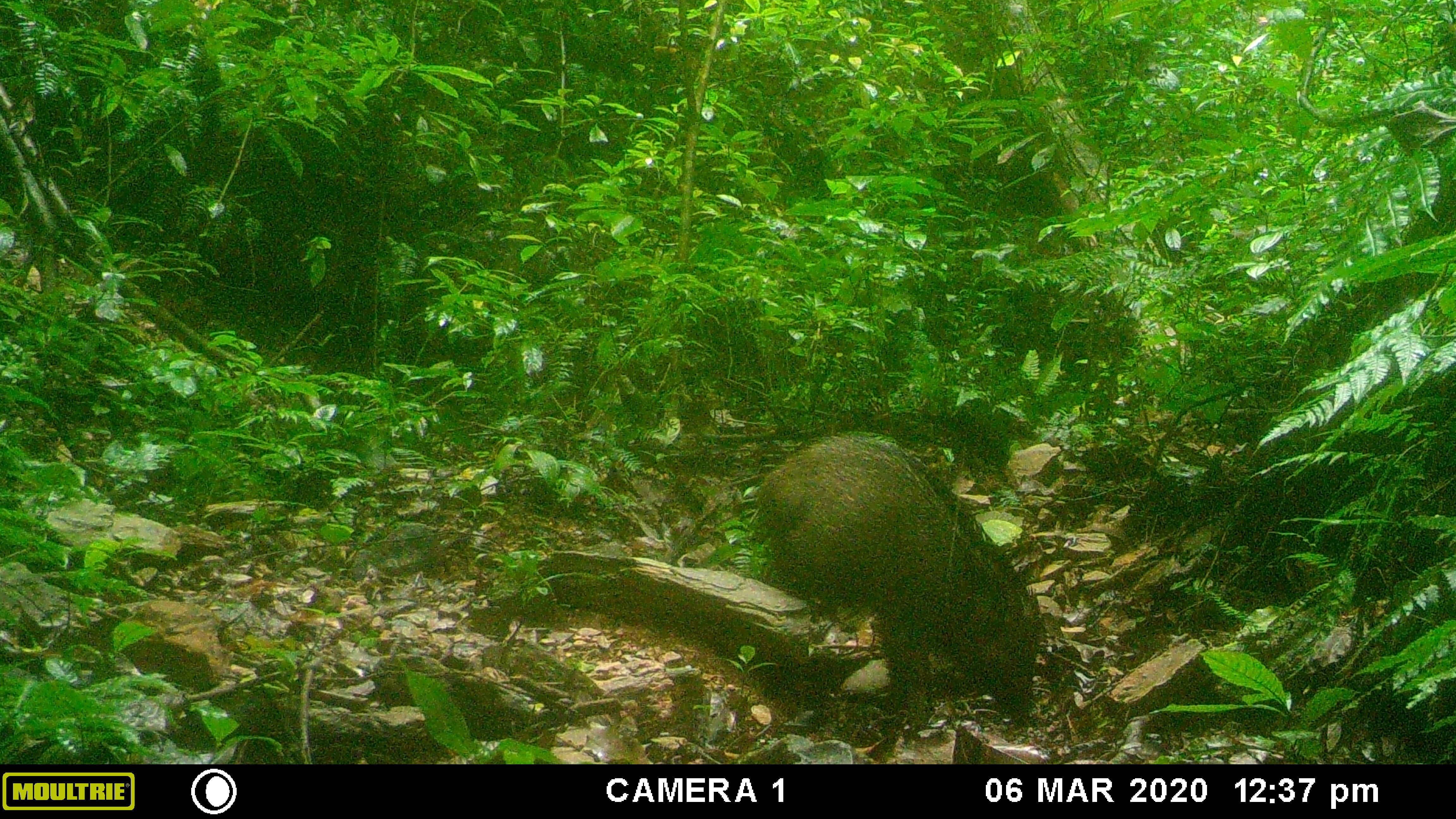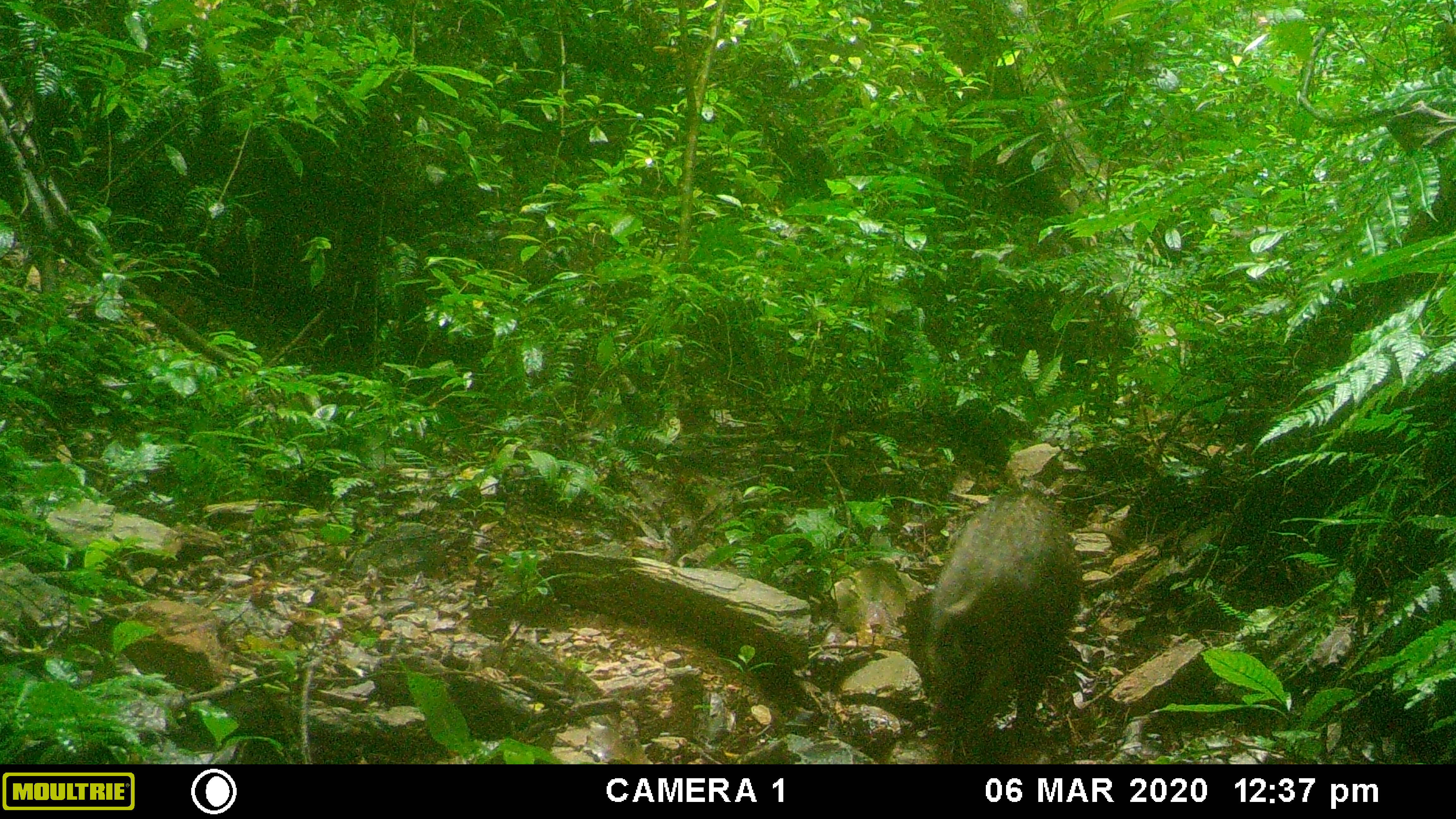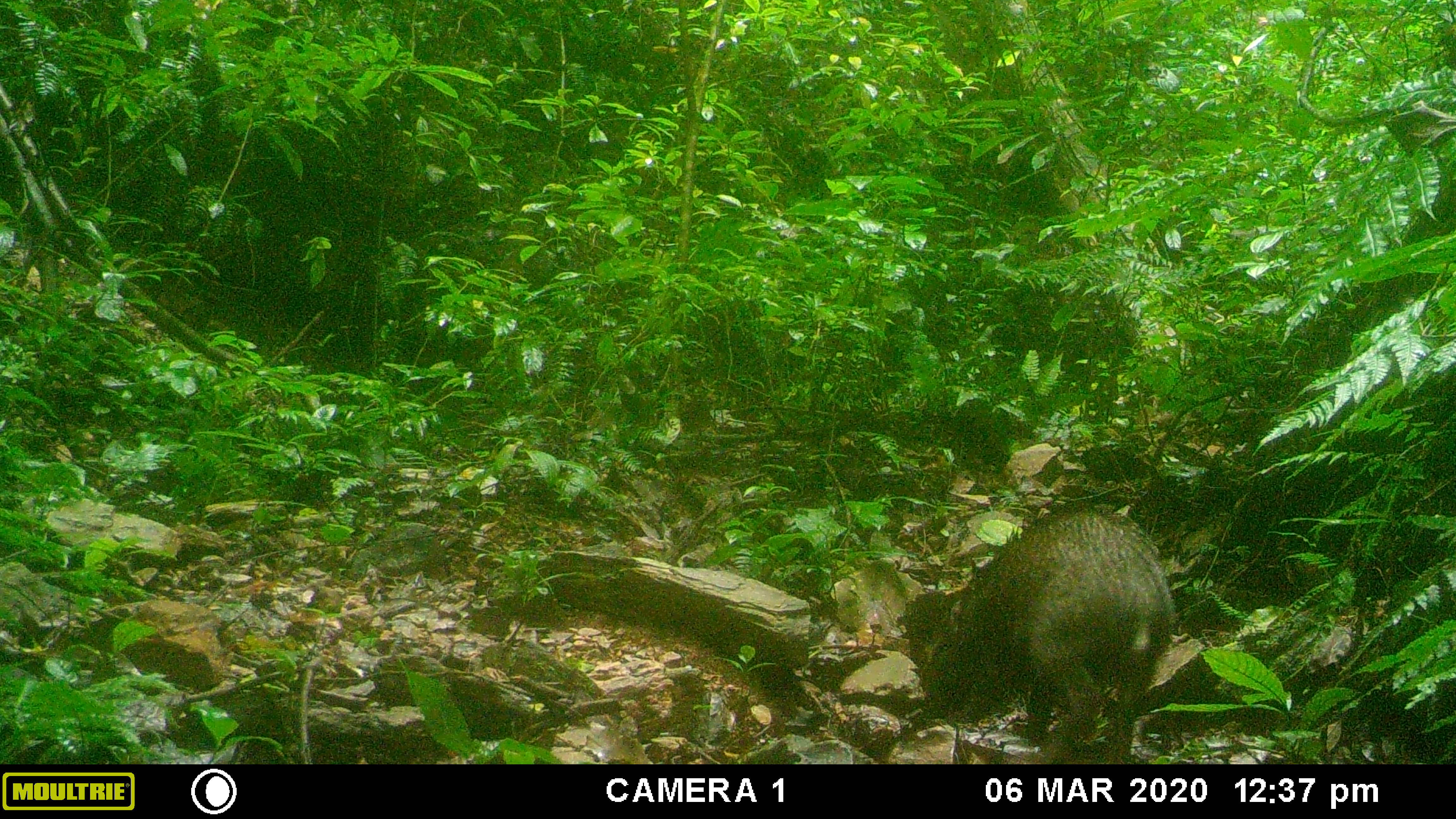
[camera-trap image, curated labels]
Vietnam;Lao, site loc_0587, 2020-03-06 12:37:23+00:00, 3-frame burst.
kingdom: Animalia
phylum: Chordata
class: Mammalia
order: Artiodactyla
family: Suidae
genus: Sus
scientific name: Sus scrofa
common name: eurasian wild pig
Eurasian wild pig (Sus scrofa). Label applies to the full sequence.